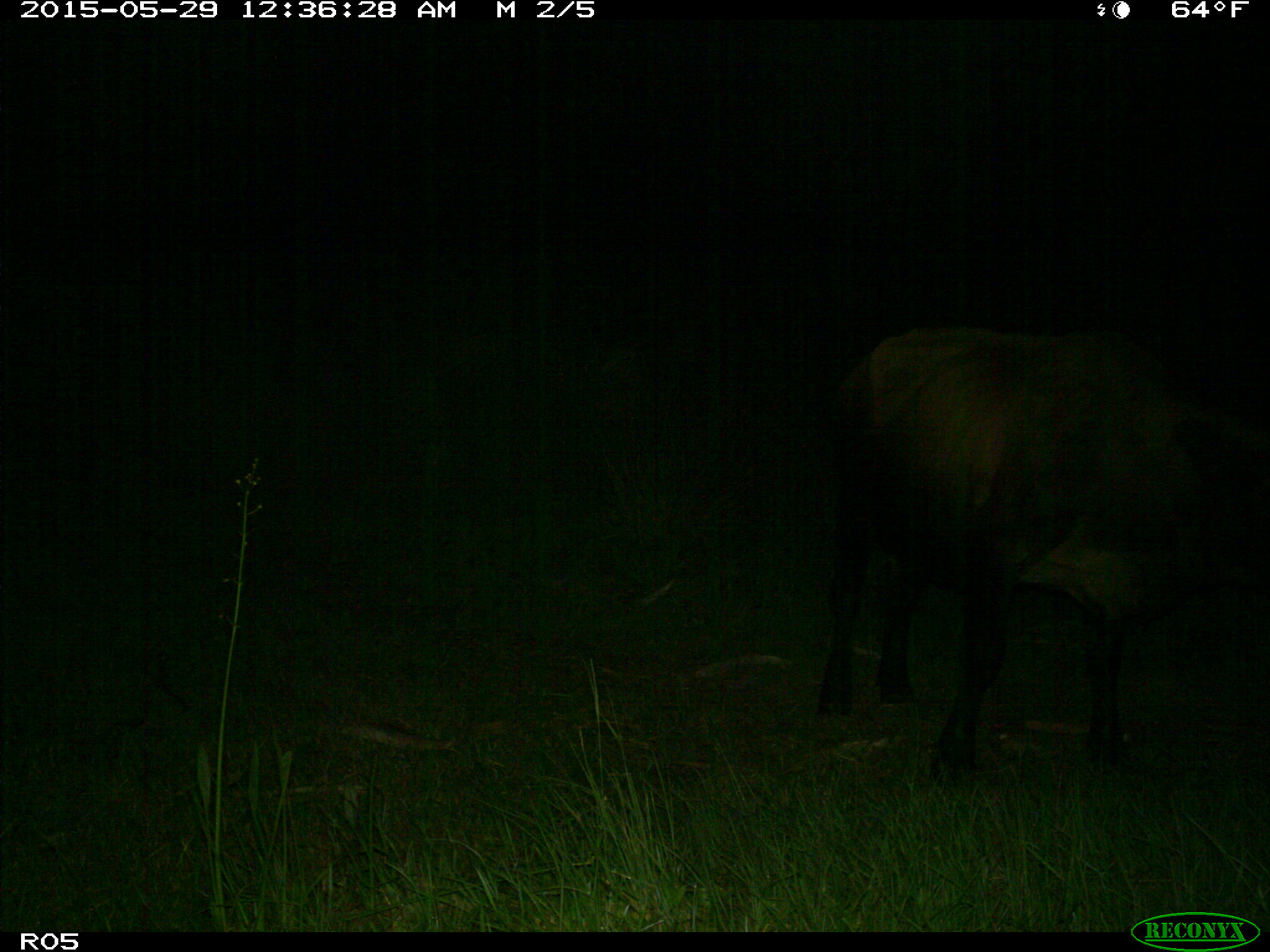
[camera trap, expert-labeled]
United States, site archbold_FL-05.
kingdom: Animalia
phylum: Chordata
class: Mammalia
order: Artiodactyla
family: Bovidae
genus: Bos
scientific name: Bos taurus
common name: domestic cow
Bos taurus (domestic cow).